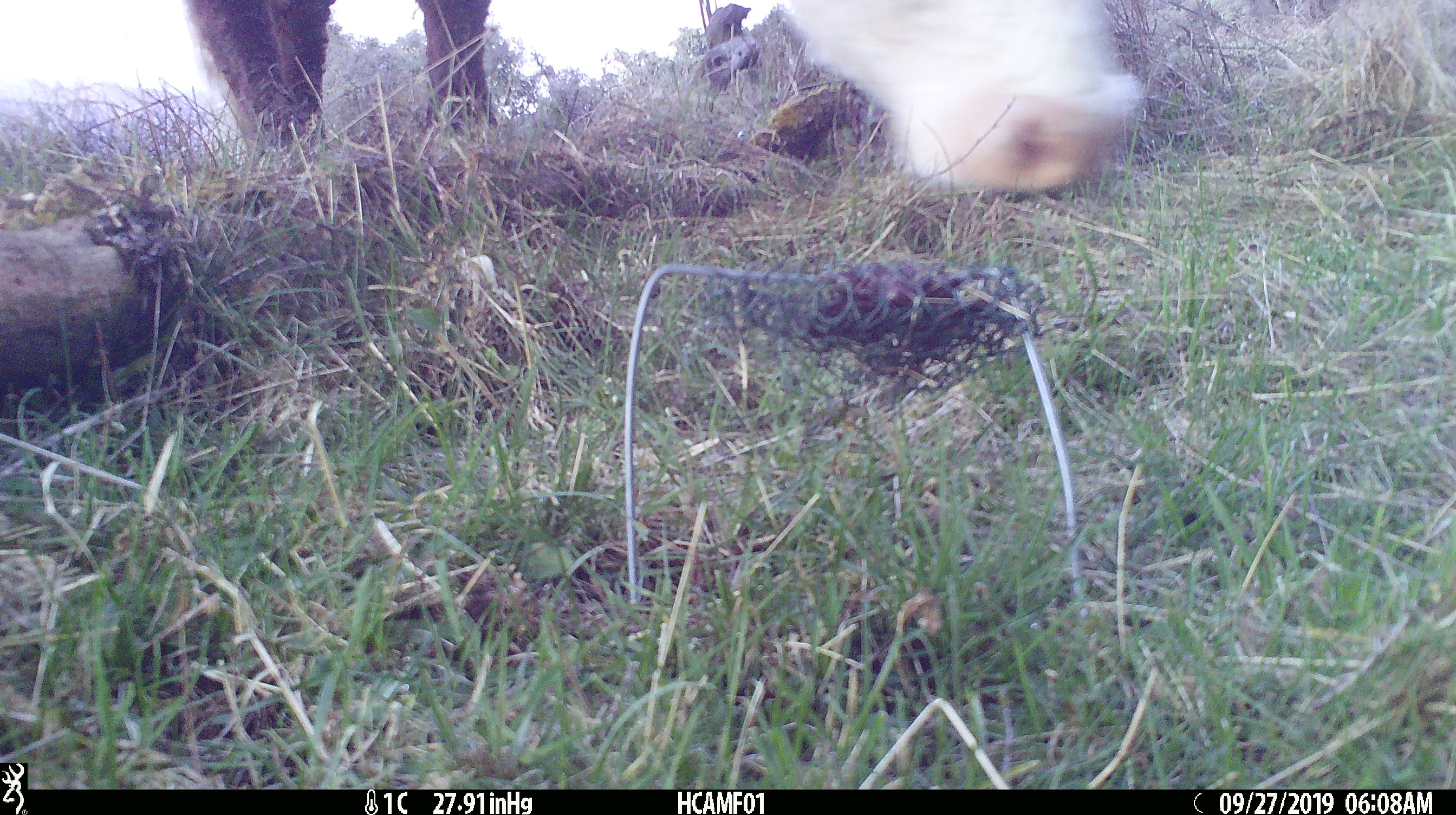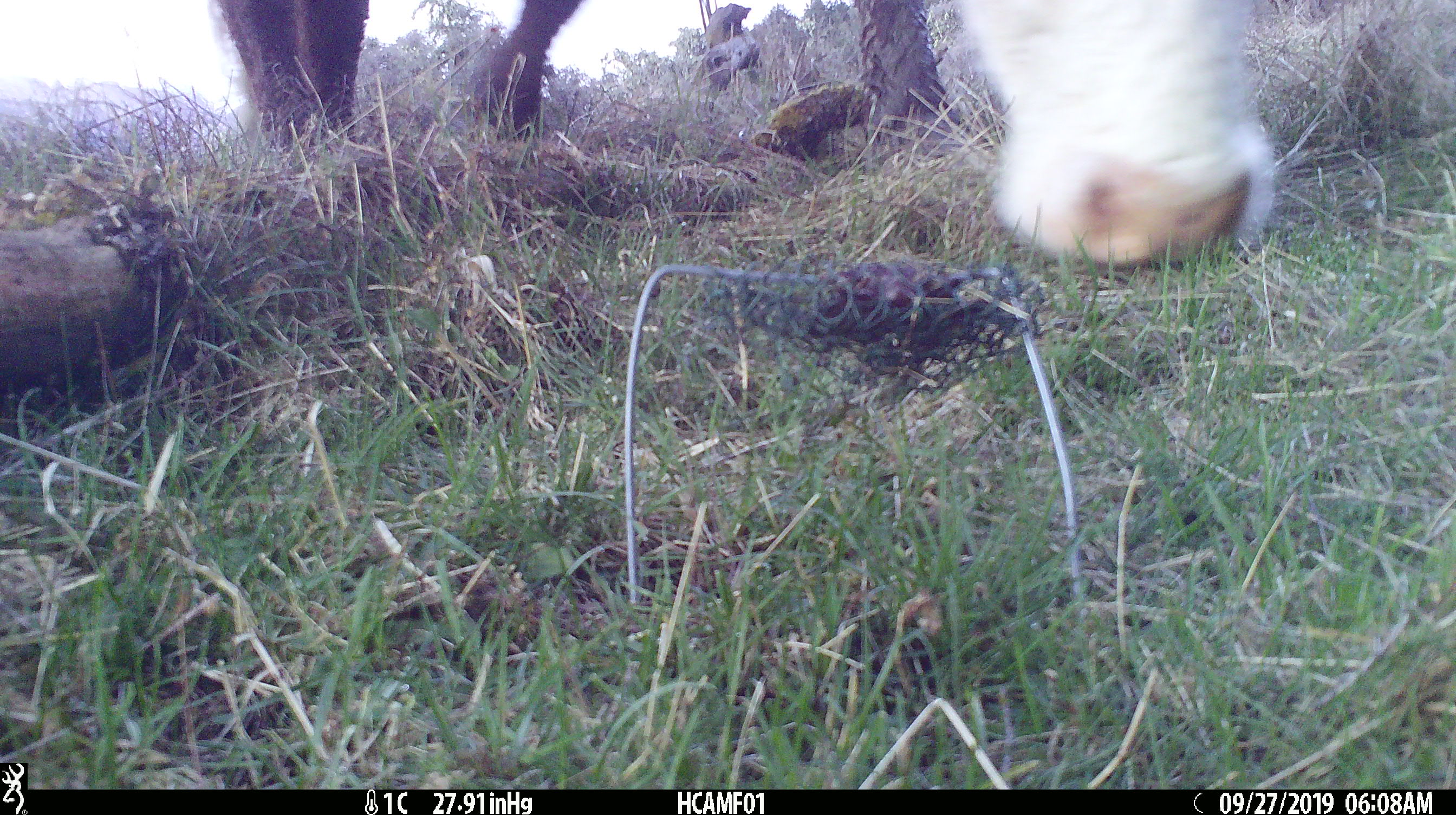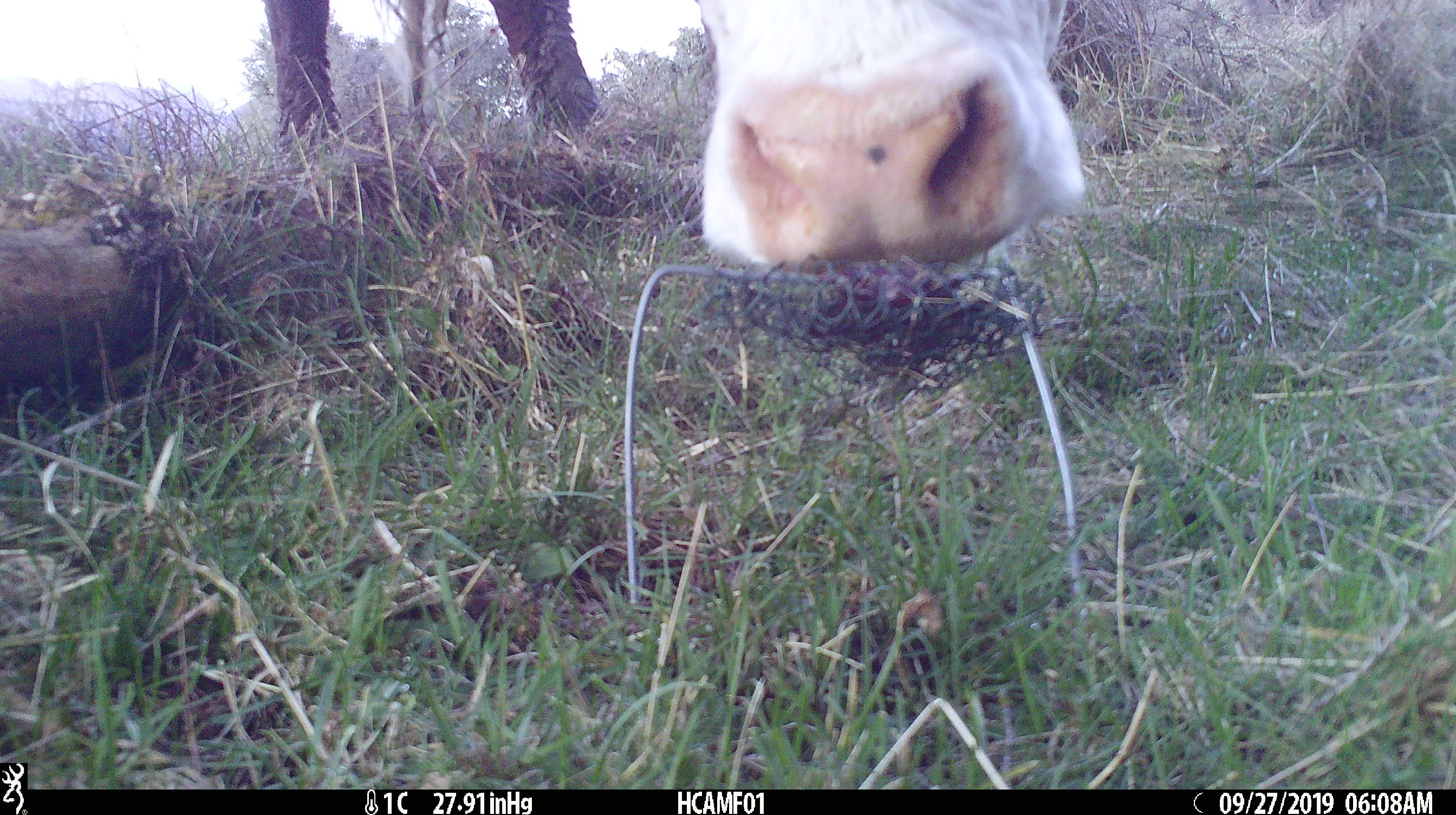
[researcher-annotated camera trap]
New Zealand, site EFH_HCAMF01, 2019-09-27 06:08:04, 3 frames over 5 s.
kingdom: Animalia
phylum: Chordata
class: Mammalia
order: Artiodactyla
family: Bovidae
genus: Bos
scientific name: Bos taurus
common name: domestic cow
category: cow